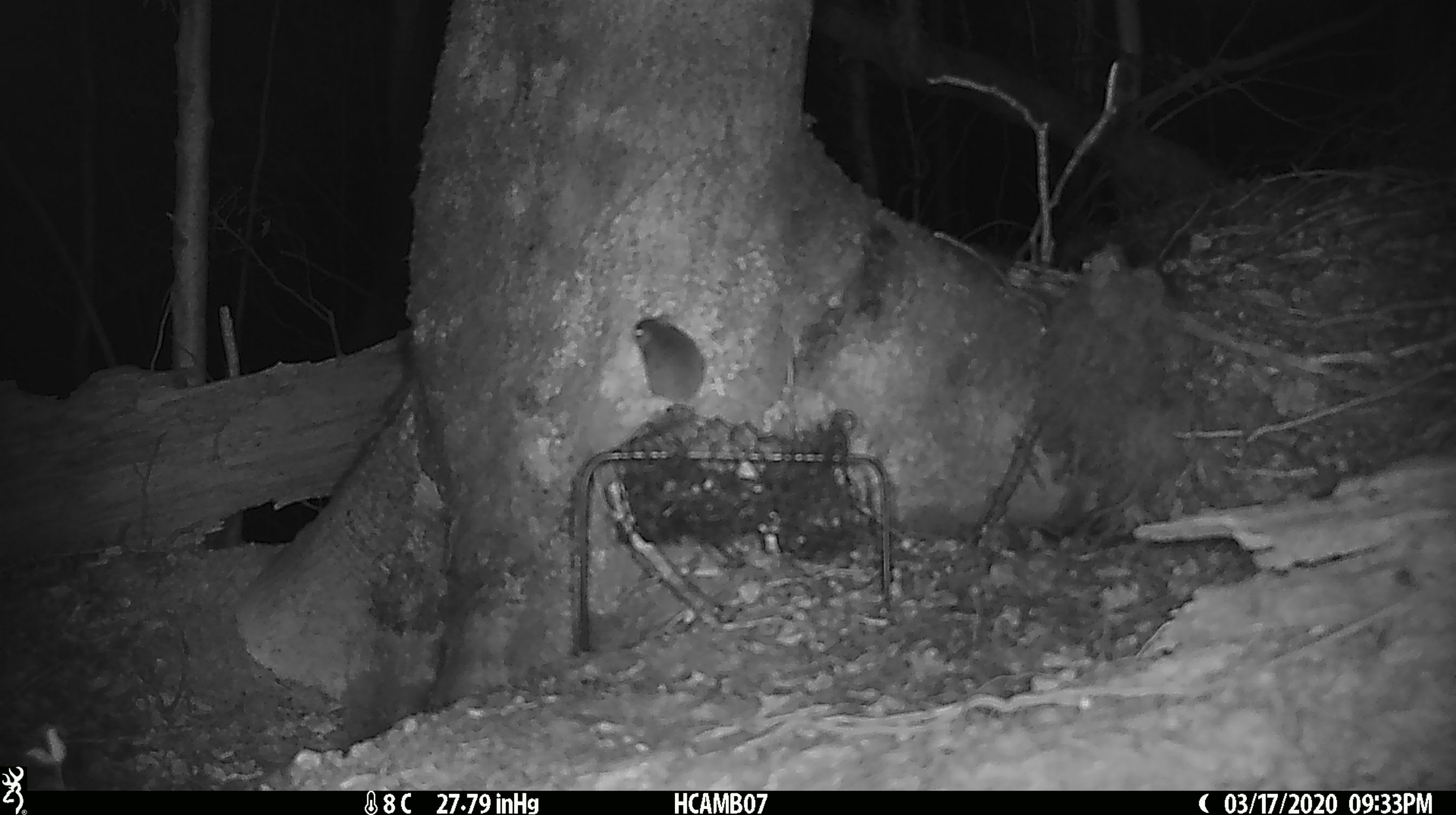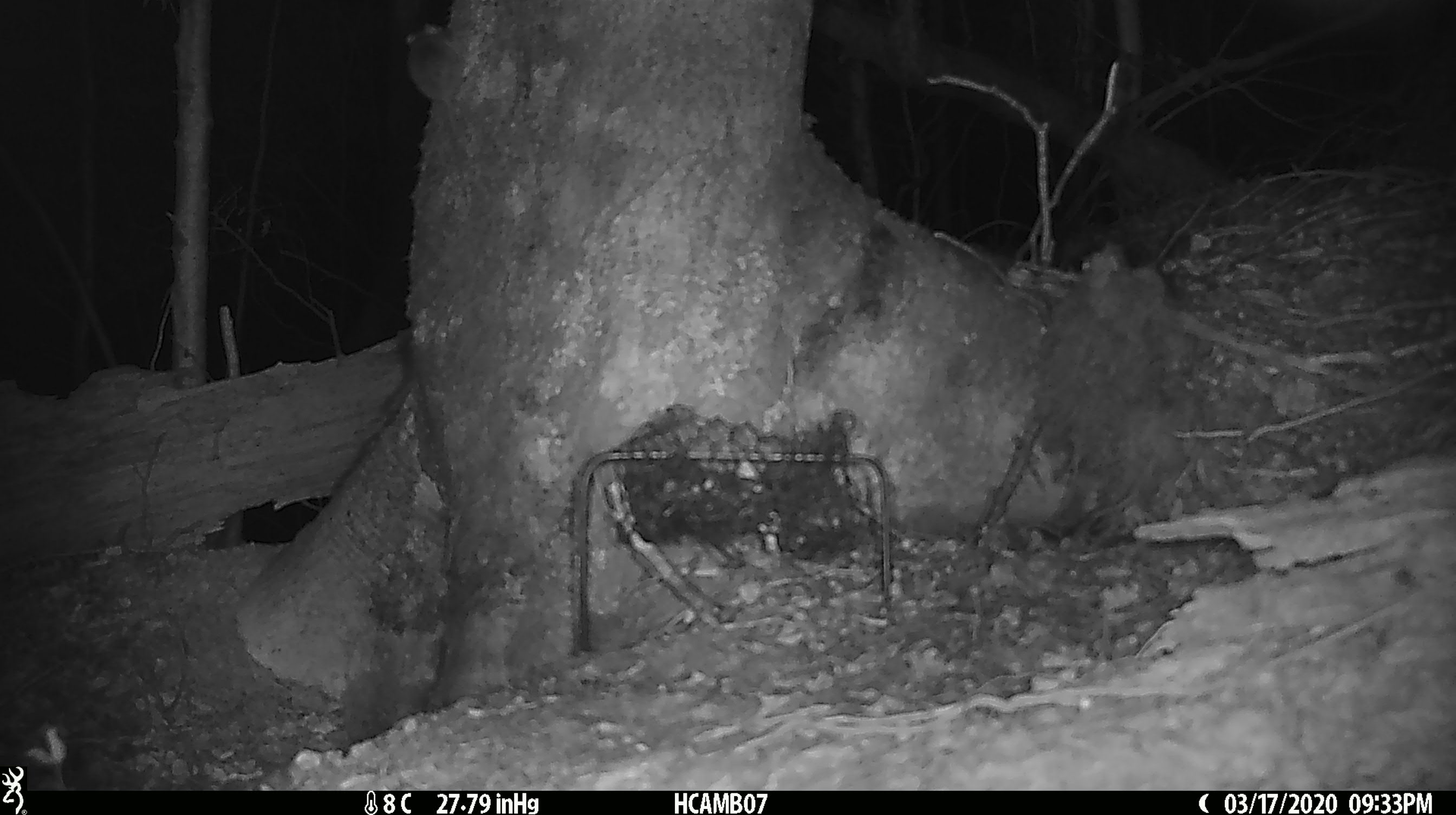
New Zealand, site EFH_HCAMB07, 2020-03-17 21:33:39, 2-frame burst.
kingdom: Animalia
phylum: Chordata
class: Mammalia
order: Rodentia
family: Muridae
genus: Mus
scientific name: Mus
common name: mouse